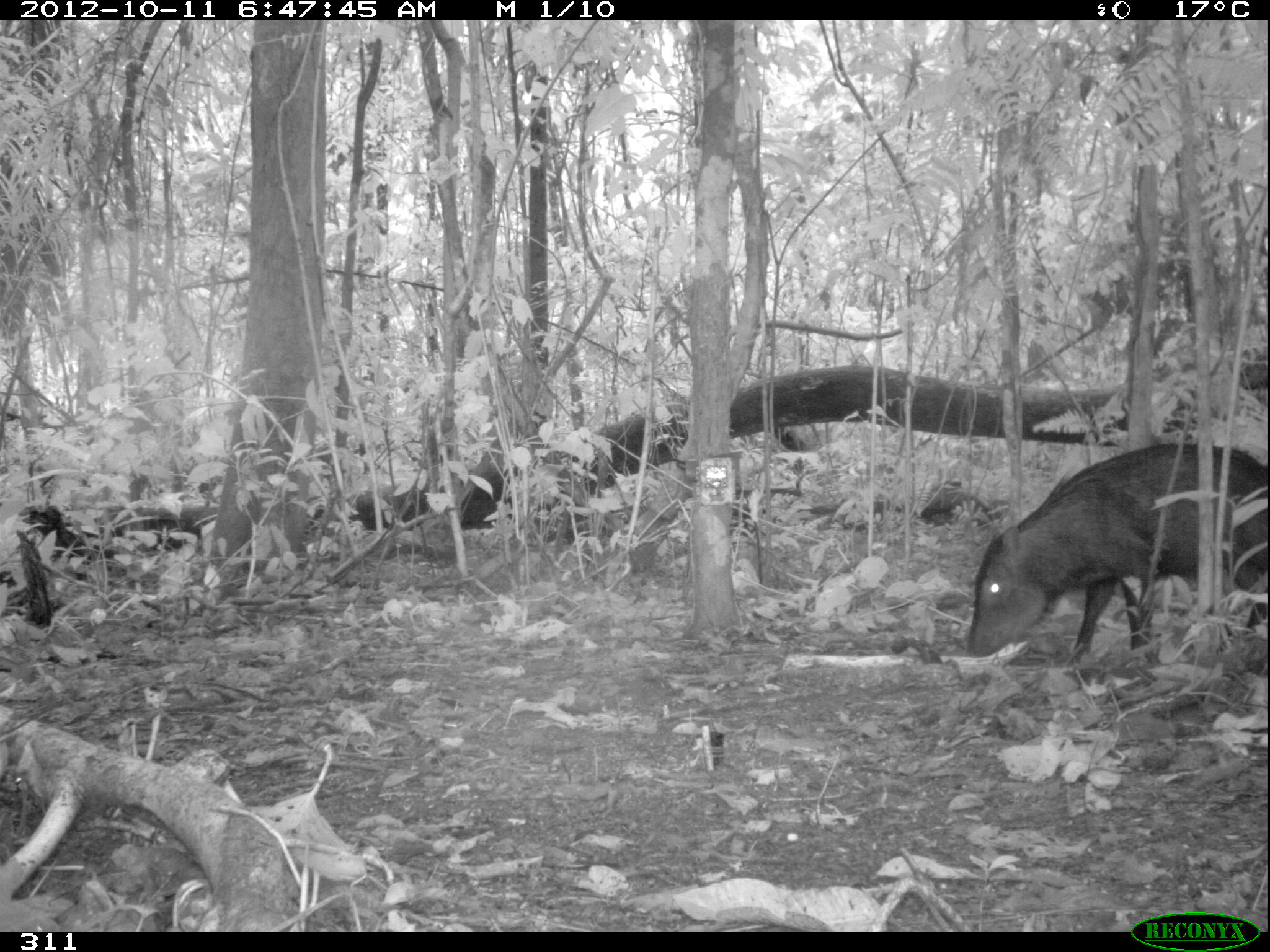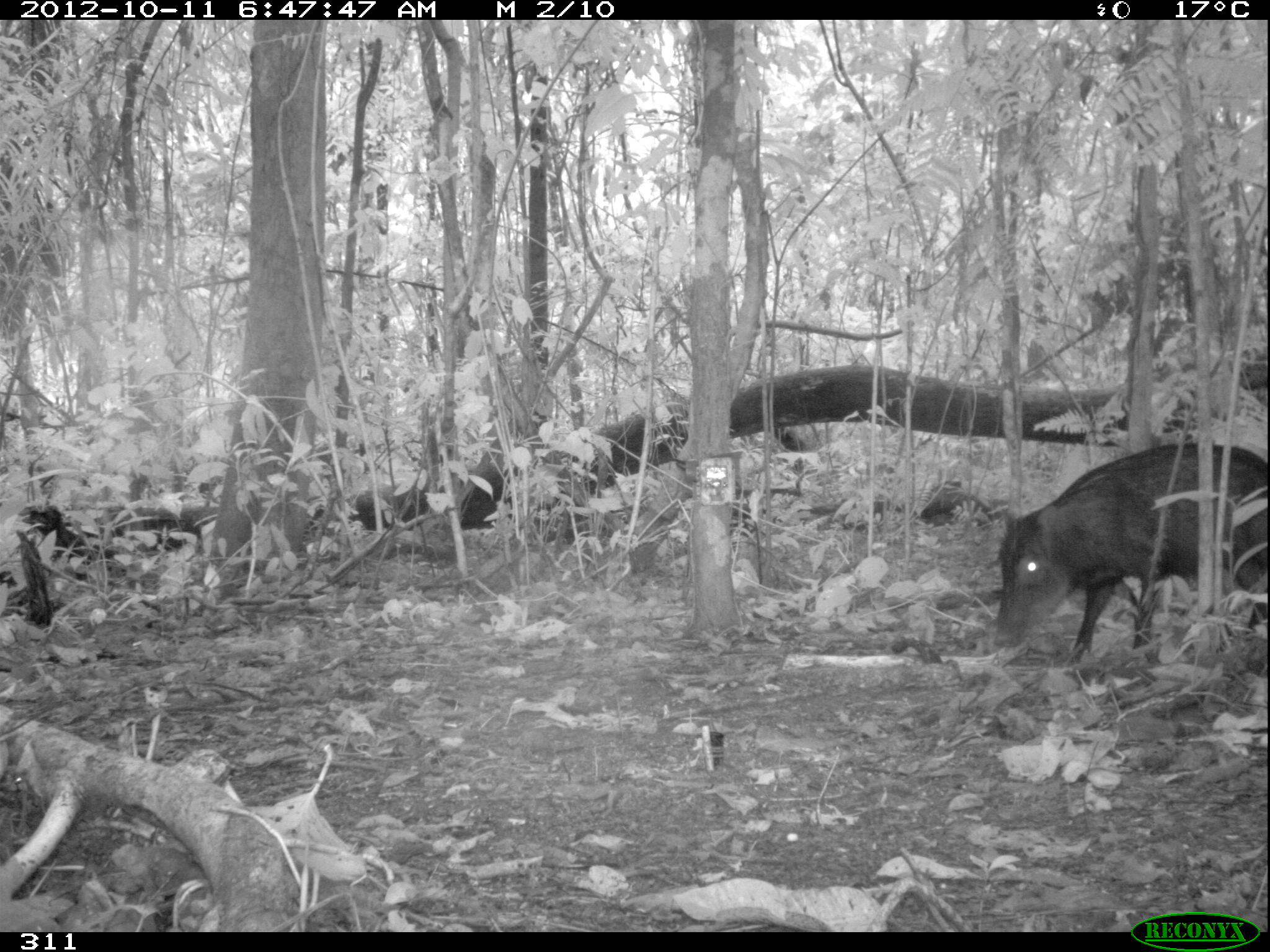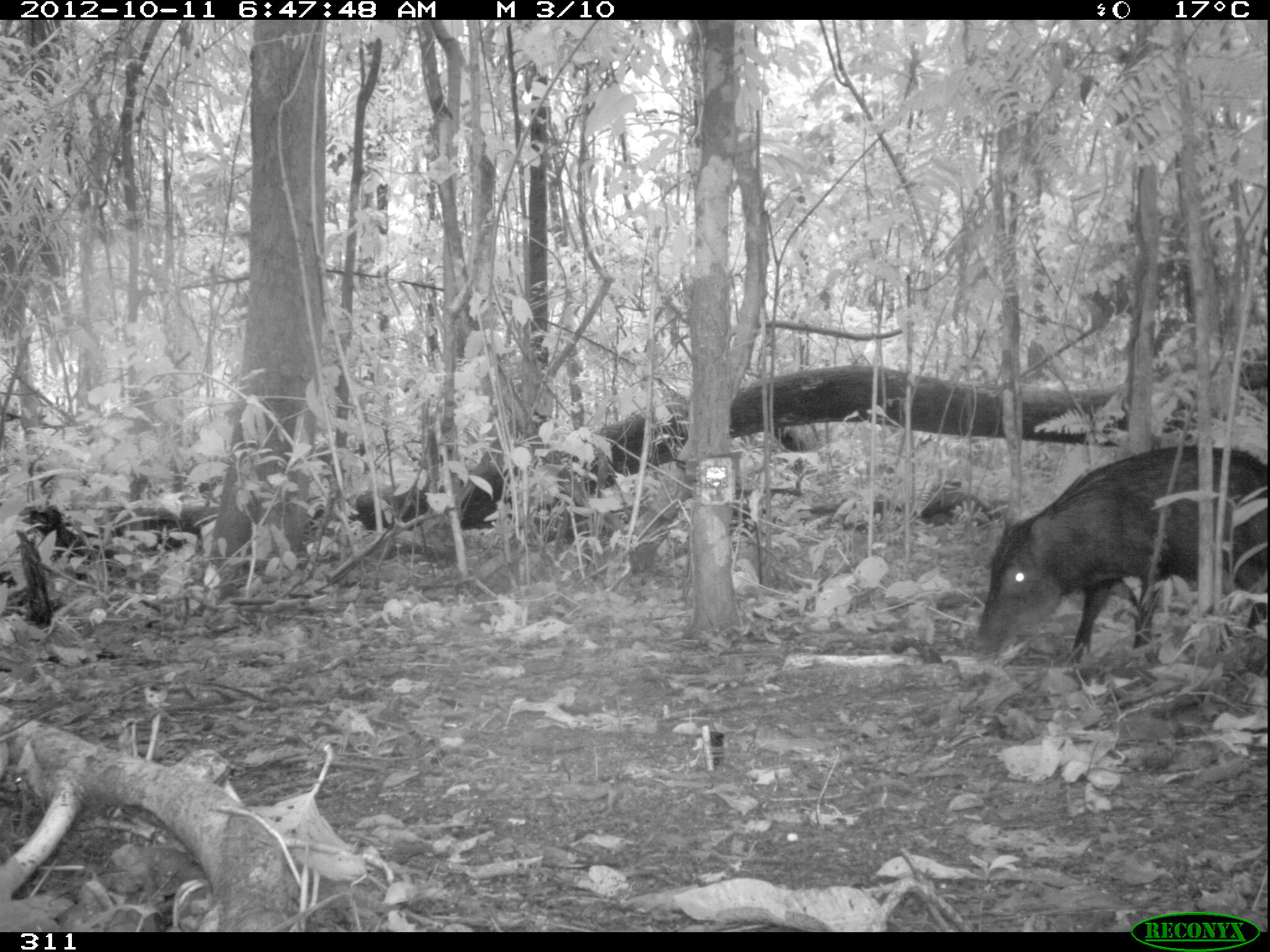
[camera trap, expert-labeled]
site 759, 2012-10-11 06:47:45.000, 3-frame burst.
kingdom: Animalia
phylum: Chordata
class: Mammalia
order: Artiodactyla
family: Tayassuidae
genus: Tayassu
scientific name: Tayassu pecari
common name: white-lipped peccary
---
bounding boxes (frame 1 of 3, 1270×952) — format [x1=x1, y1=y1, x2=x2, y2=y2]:
tayassu pecari: [x1=964, y1=441, x2=1266, y2=665]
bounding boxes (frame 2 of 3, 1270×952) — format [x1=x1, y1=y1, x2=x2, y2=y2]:
tayassu pecari: [x1=993, y1=440, x2=1266, y2=663]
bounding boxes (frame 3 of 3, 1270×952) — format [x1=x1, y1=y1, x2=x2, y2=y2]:
tayassu pecari: [x1=975, y1=444, x2=1264, y2=663]